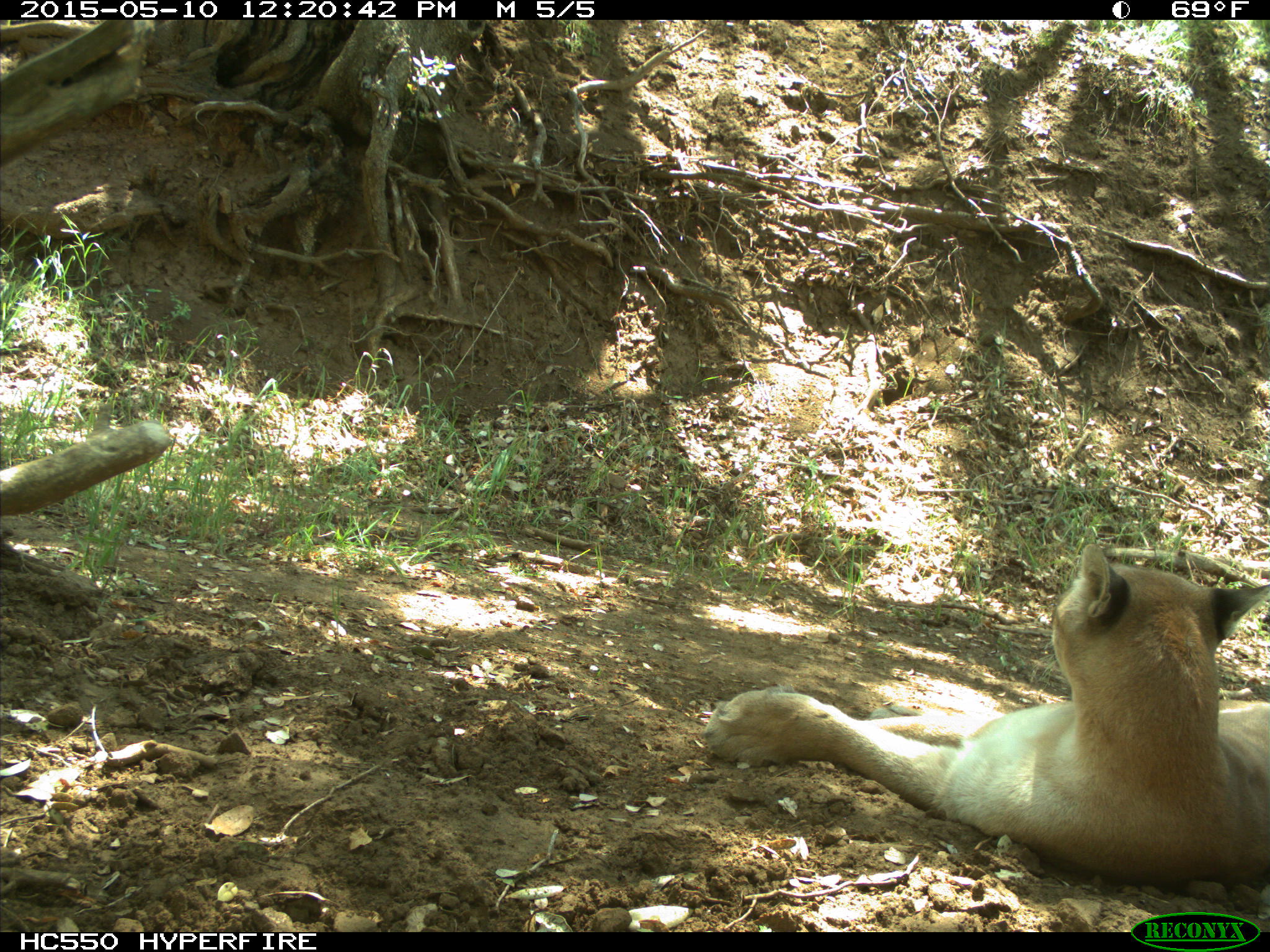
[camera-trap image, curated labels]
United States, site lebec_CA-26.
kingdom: Animalia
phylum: Chordata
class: Mammalia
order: Carnivora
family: Felidae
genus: Puma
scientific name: Puma concolor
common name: mountain lion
Puma concolor (mountain lion).